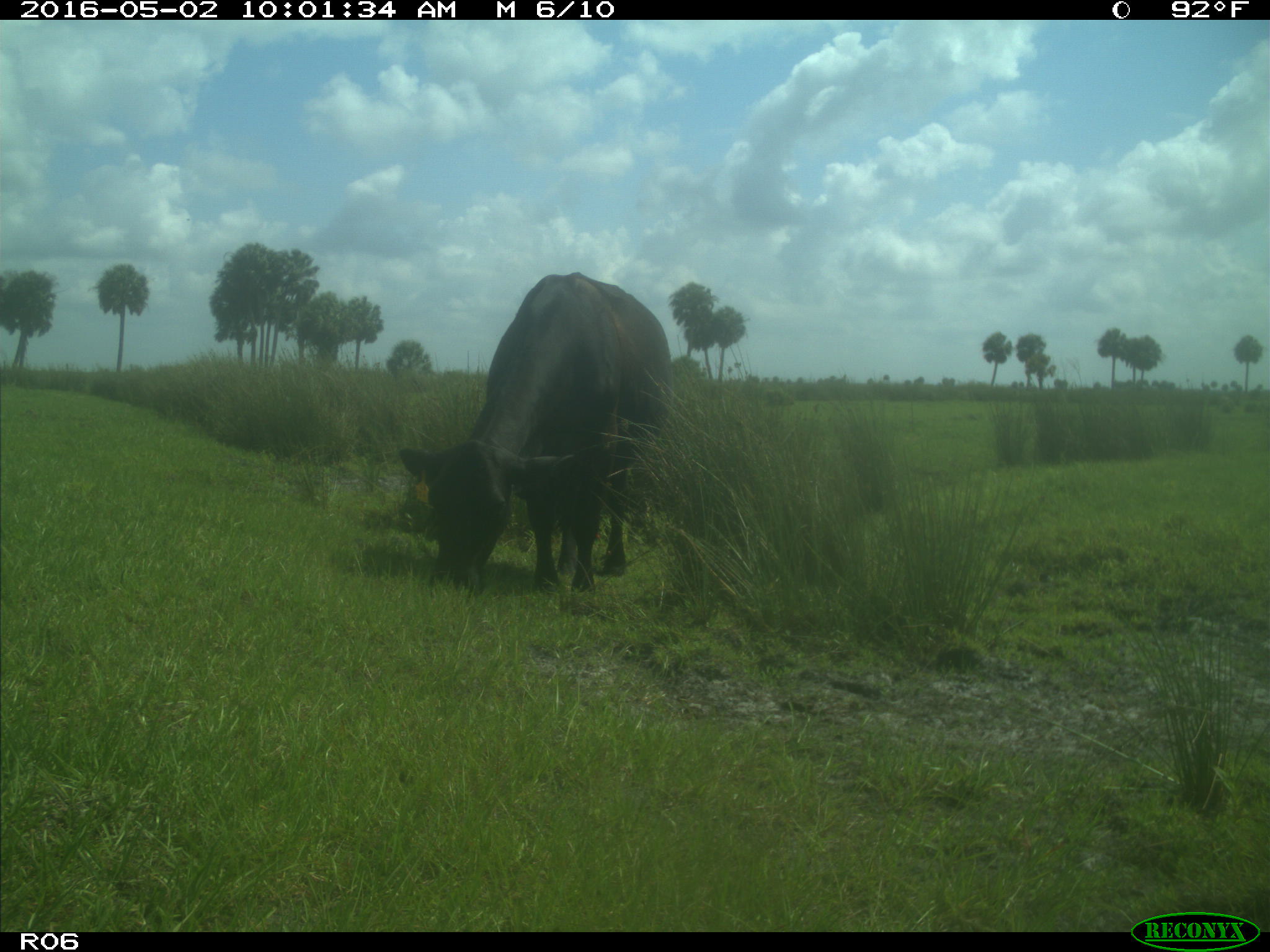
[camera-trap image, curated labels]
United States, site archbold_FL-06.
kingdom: Animalia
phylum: Chordata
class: Mammalia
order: Artiodactyla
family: Bovidae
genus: Bos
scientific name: Bos taurus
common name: domestic cow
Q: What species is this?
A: Bos taurus (domestic cow).